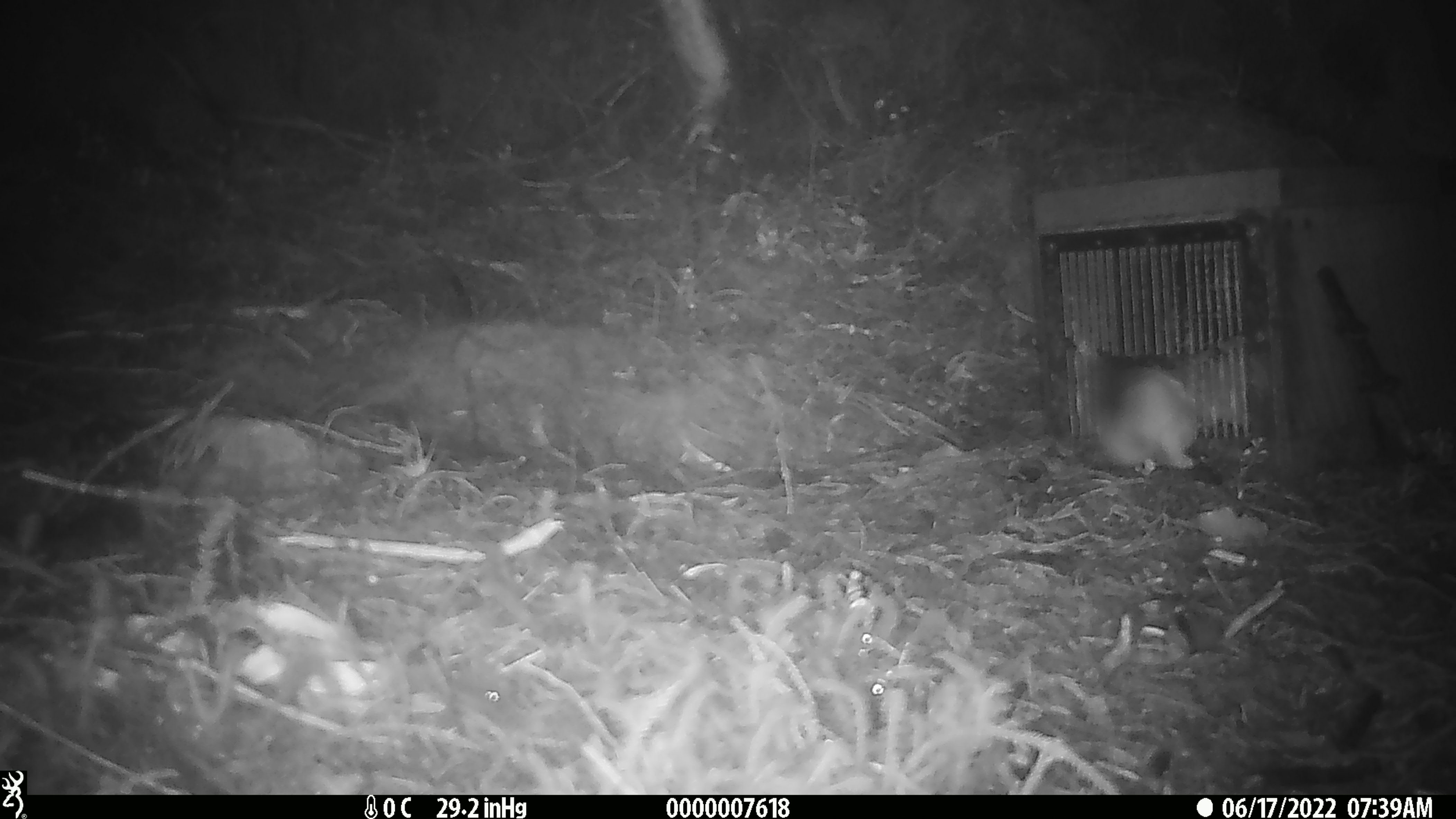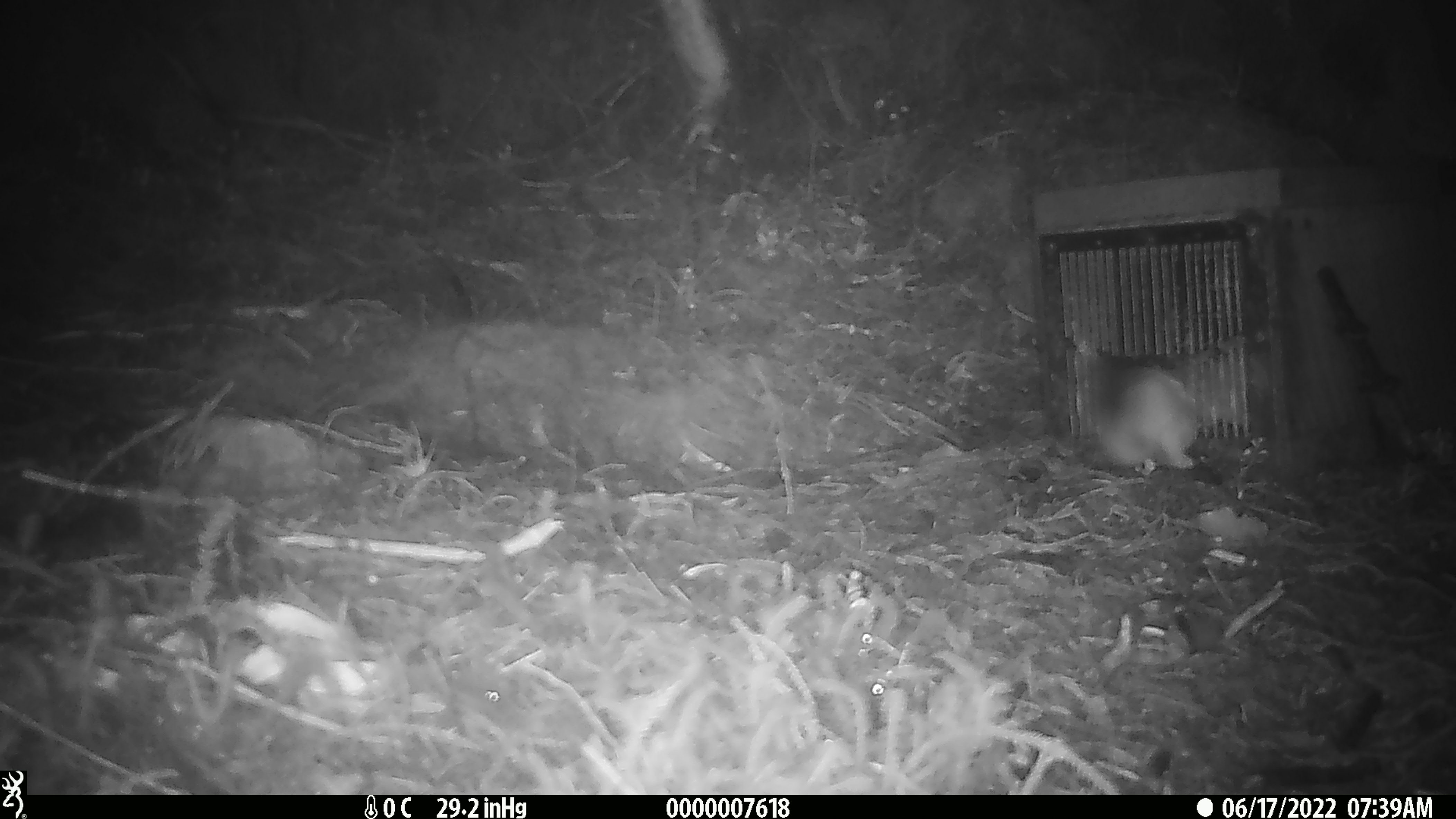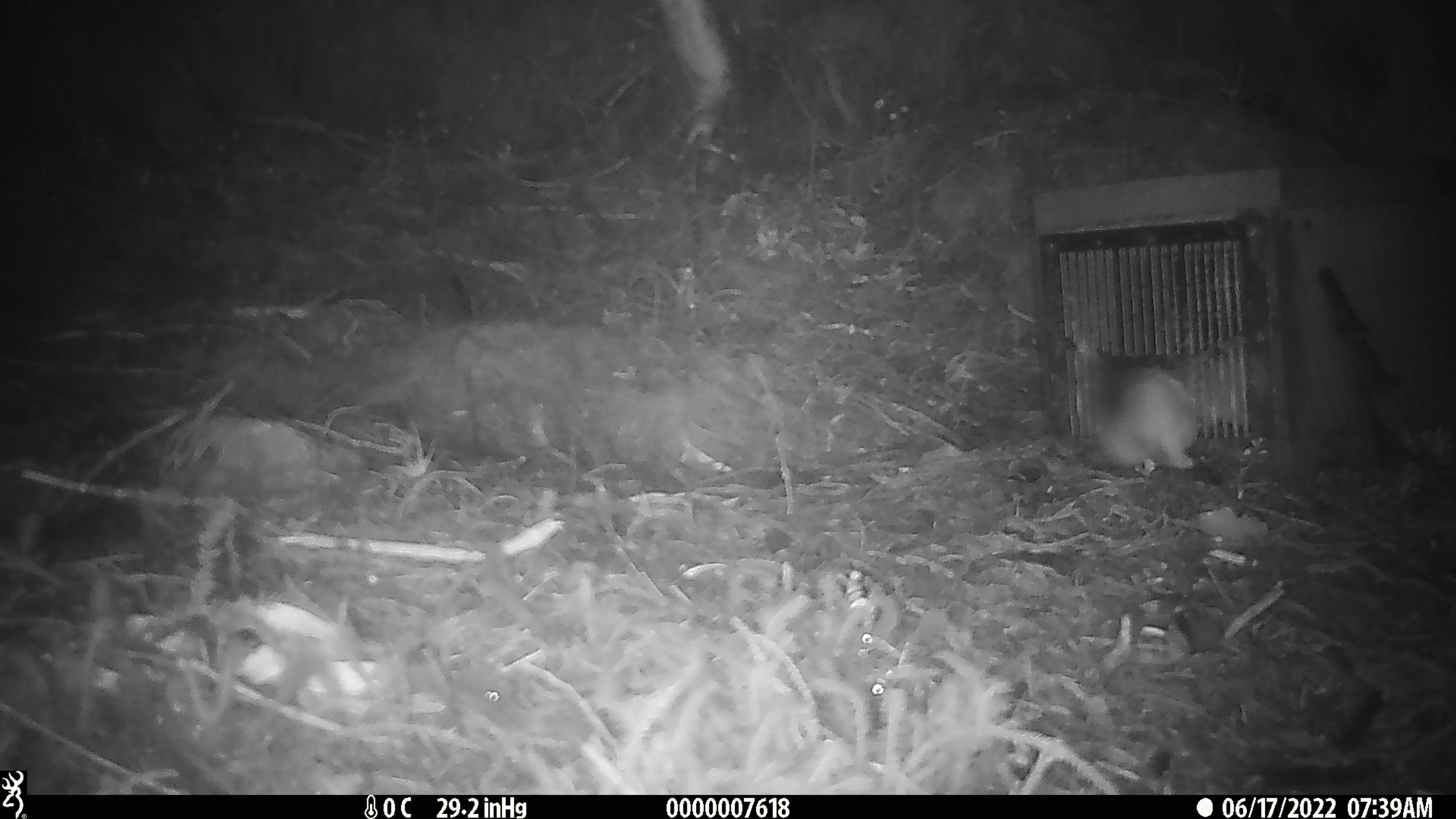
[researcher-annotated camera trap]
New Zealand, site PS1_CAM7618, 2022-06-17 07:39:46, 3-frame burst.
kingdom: Animalia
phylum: Chordata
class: Mammalia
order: Carnivora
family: Mustelidae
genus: Mustela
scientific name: Mustela erminea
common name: stoat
Stoat (Mustela erminea).